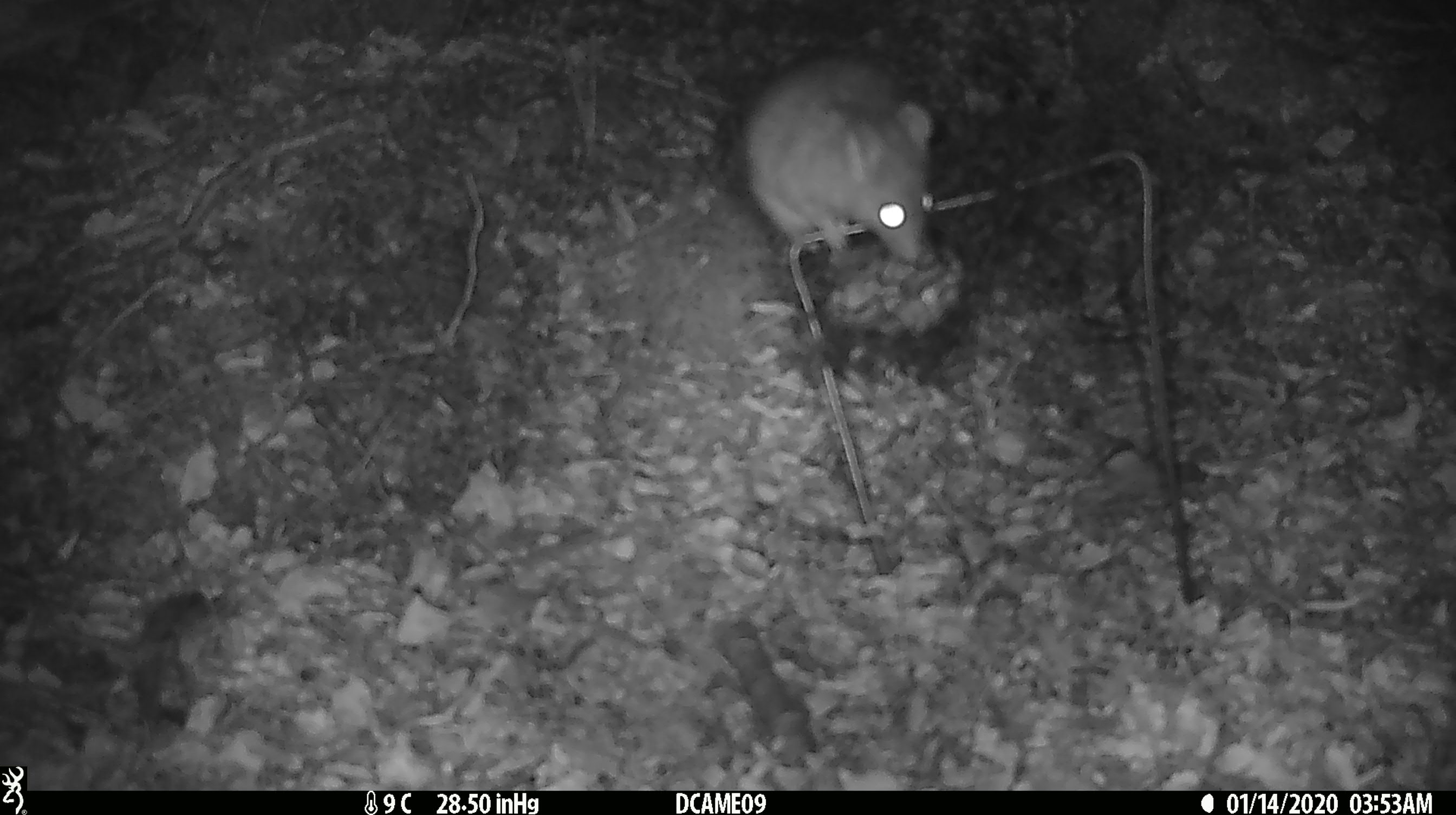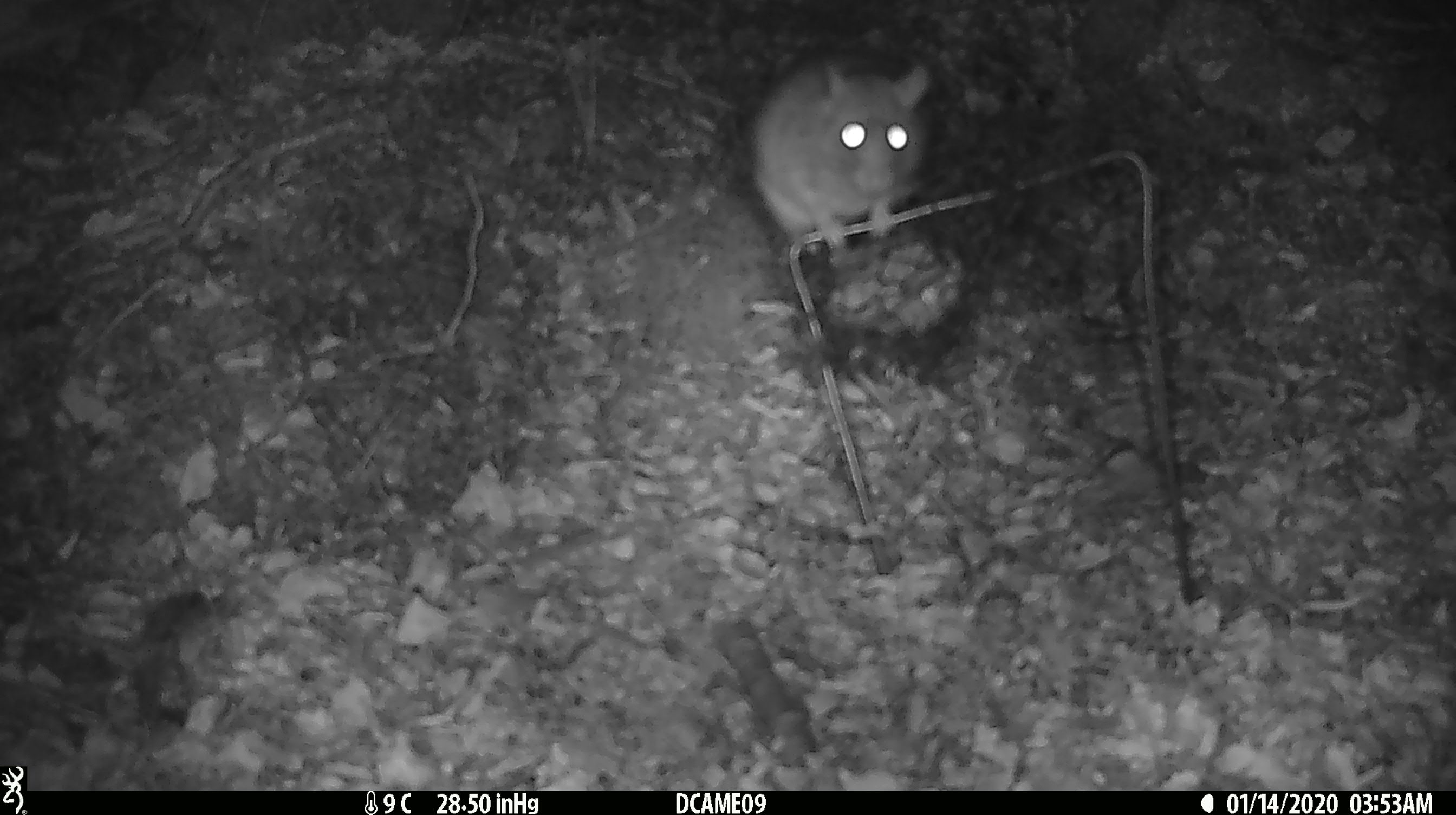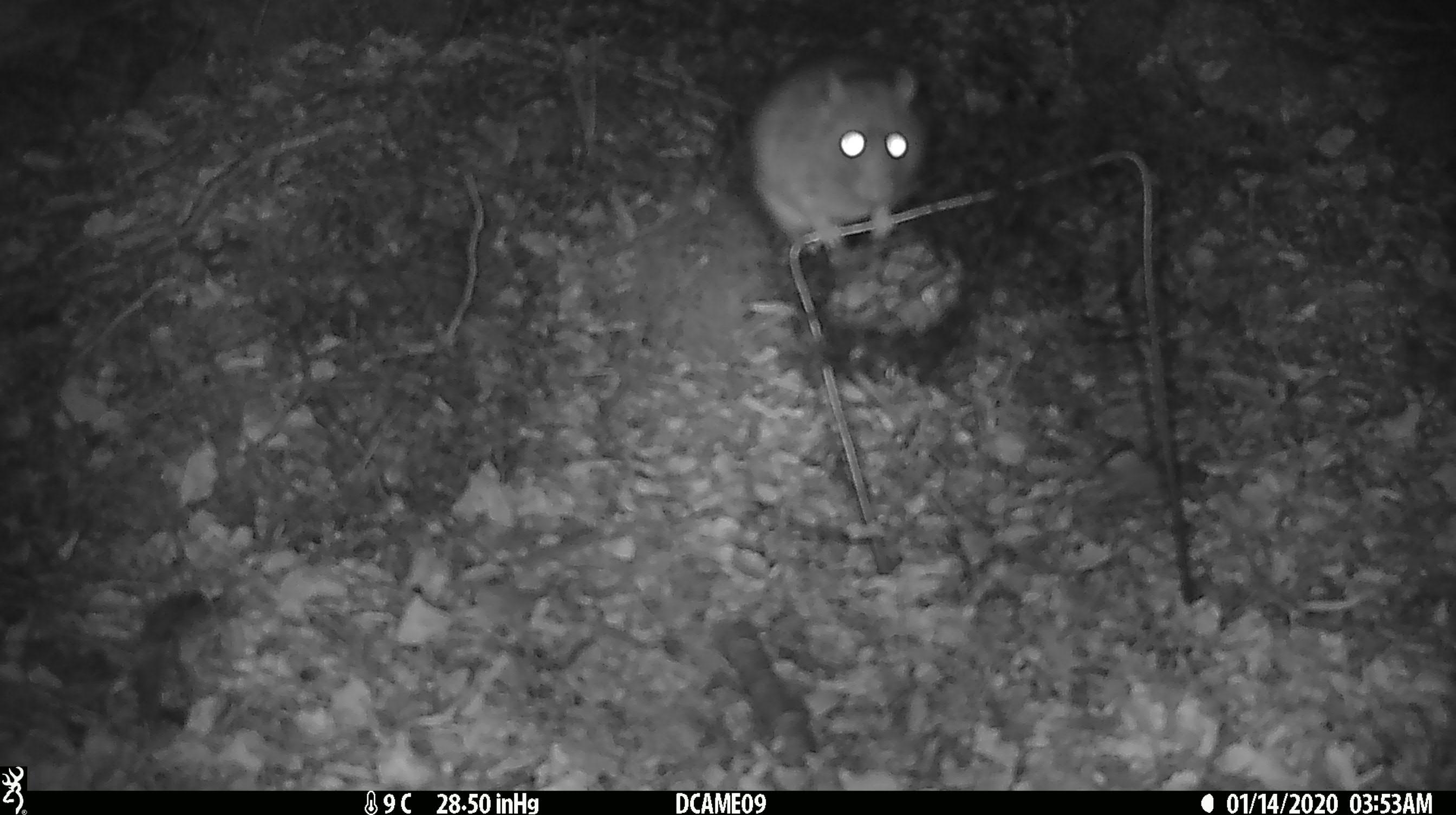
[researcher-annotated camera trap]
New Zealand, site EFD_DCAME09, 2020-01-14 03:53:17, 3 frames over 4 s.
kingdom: Animalia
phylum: Chordata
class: Mammalia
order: Rodentia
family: Muridae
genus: Rattus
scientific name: Rattus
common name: rat